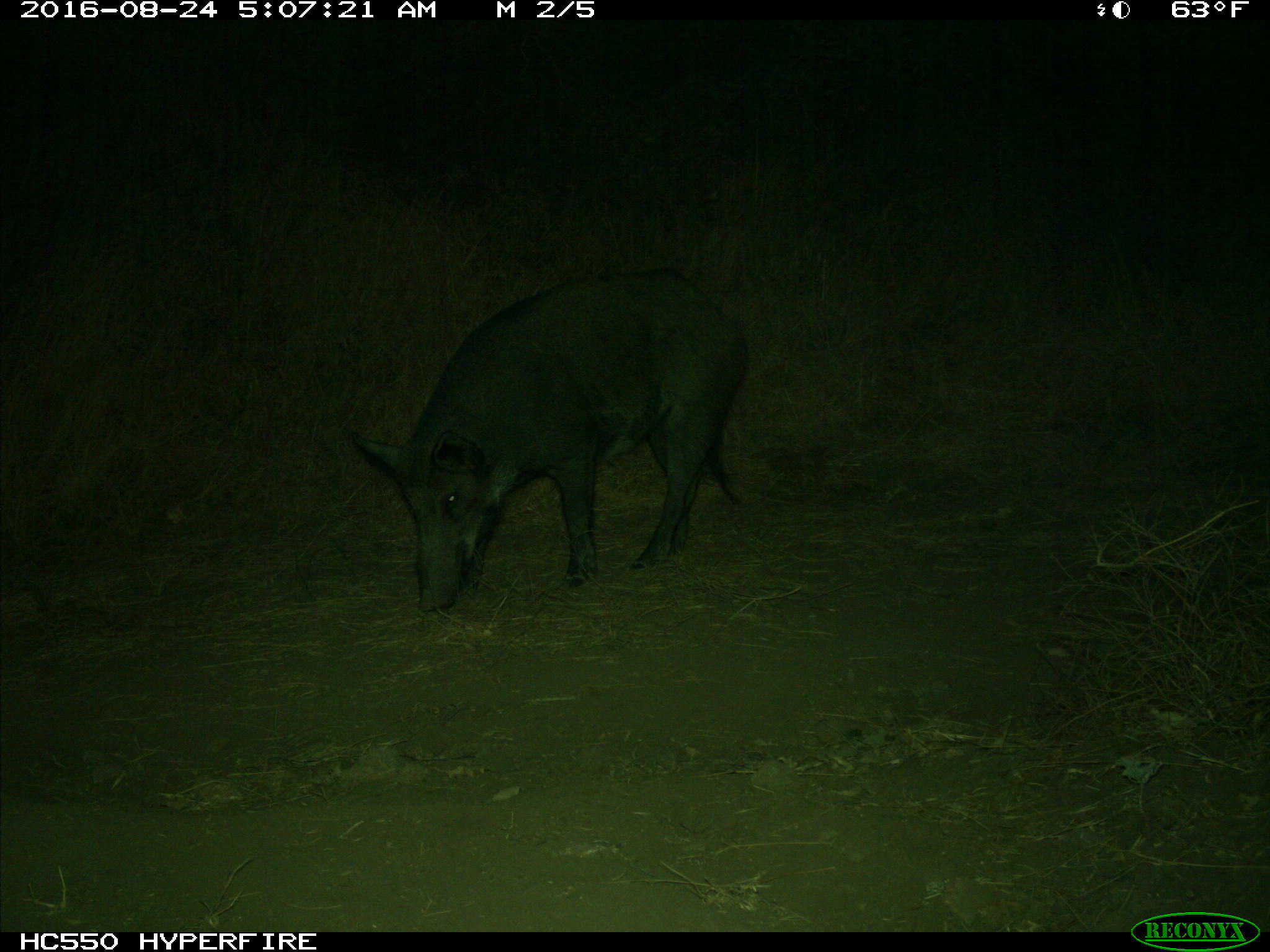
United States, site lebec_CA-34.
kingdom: Animalia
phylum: Chordata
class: Mammalia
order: Artiodactyla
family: Suidae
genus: Sus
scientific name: Sus scrofa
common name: wild boar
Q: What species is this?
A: Sus scrofa (wild boar).